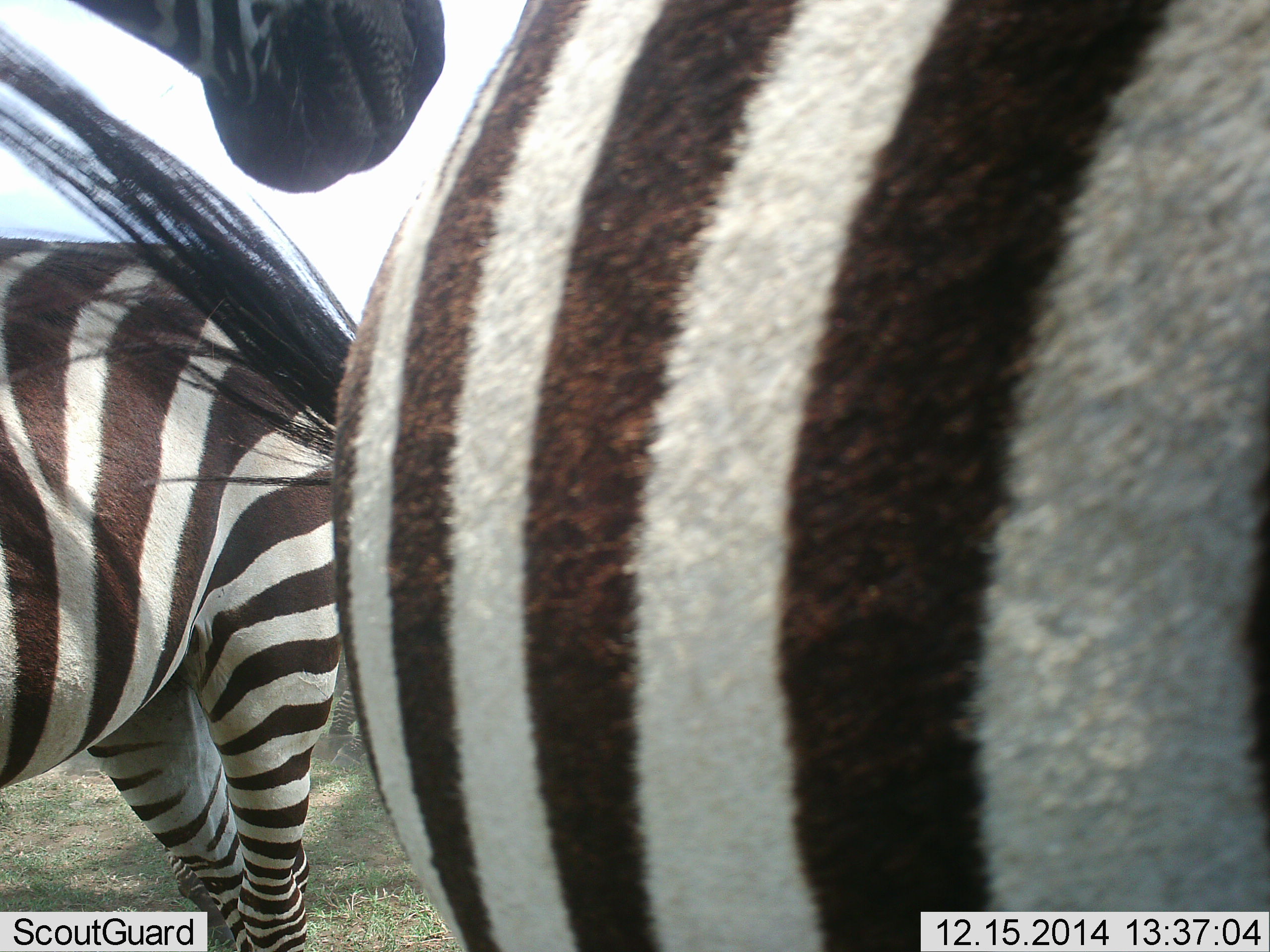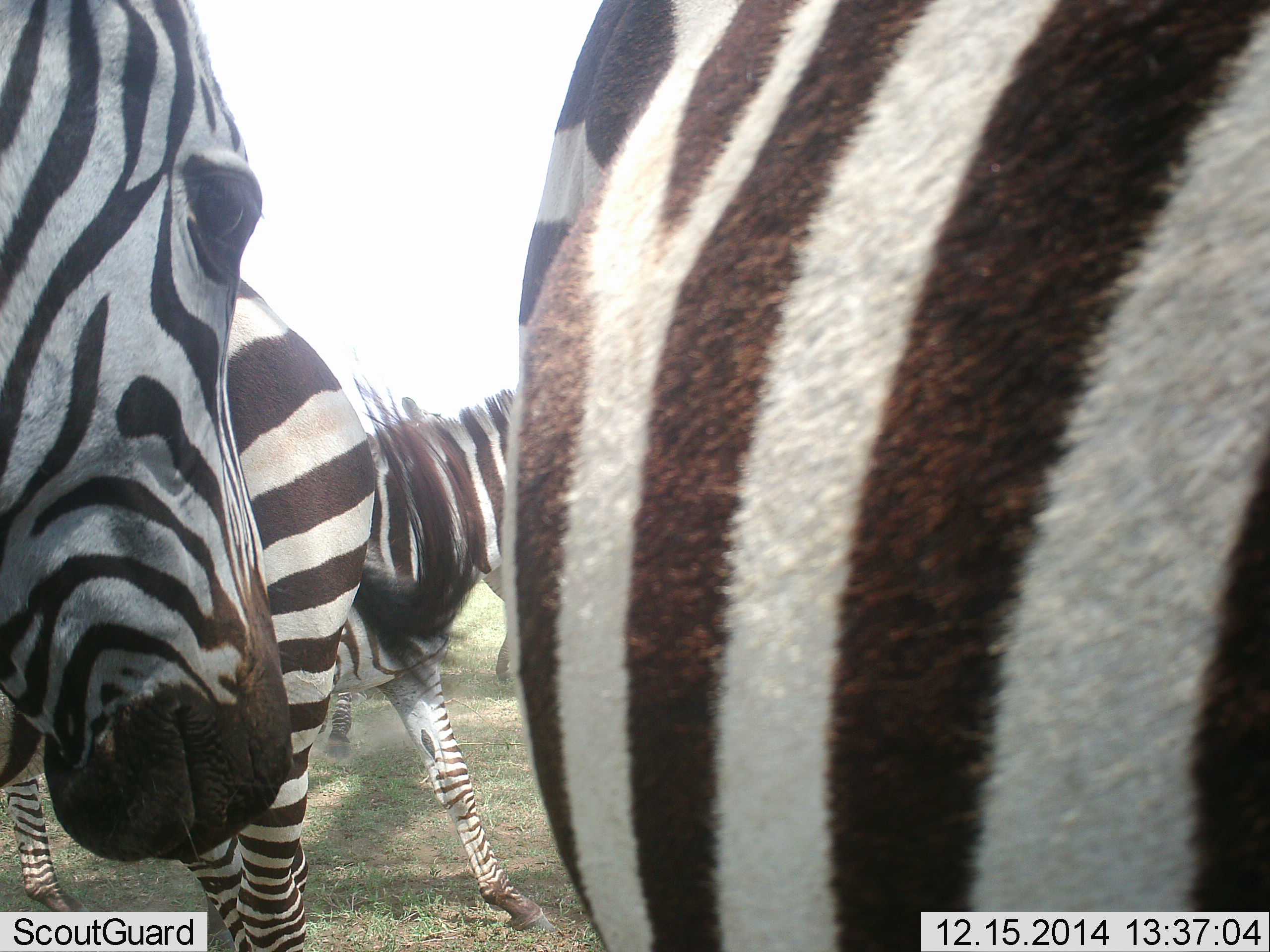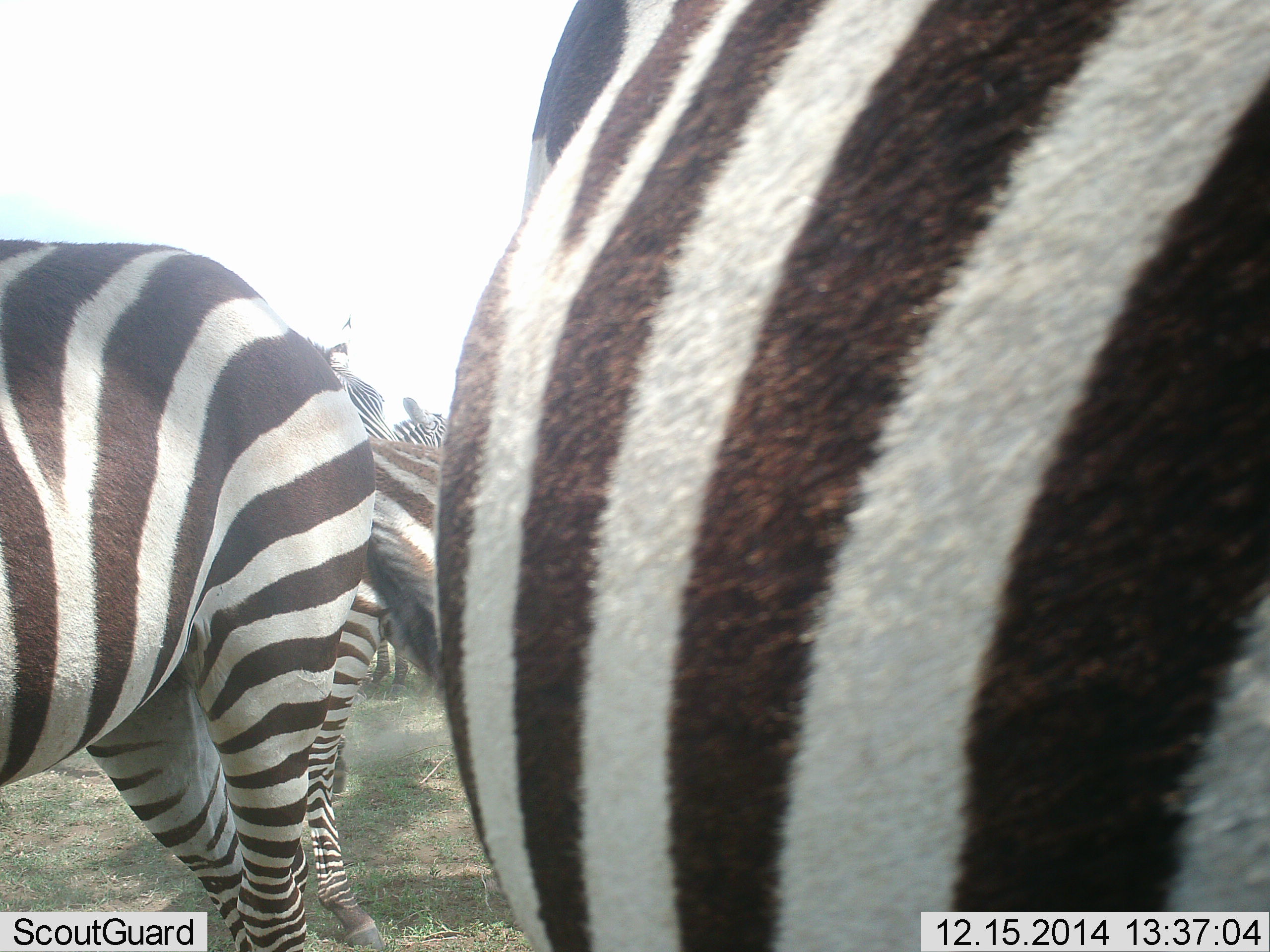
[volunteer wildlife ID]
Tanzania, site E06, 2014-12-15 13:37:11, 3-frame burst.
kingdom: Animalia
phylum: Chordata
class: Mammalia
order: Perissodactyla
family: Equidae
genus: Equus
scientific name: Equus quagga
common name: plains zebra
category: zebra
Zebra (plains zebra) (Equus quagga), count 4. Behavior (volunteer vote fractions): standing 70%, resting 0%, moving 50%, interacting 20%. Young present (vote fraction): 0%. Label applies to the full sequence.